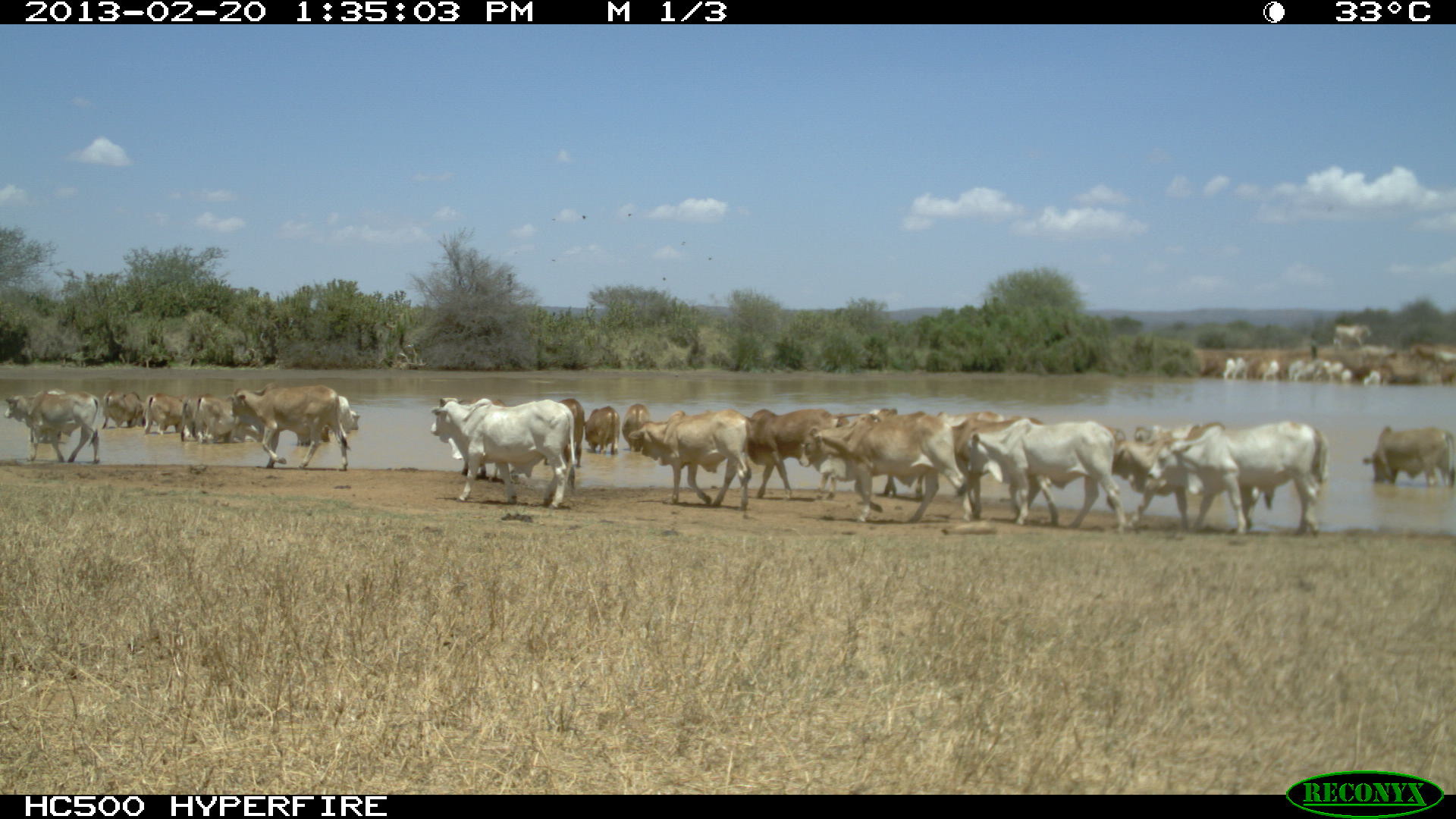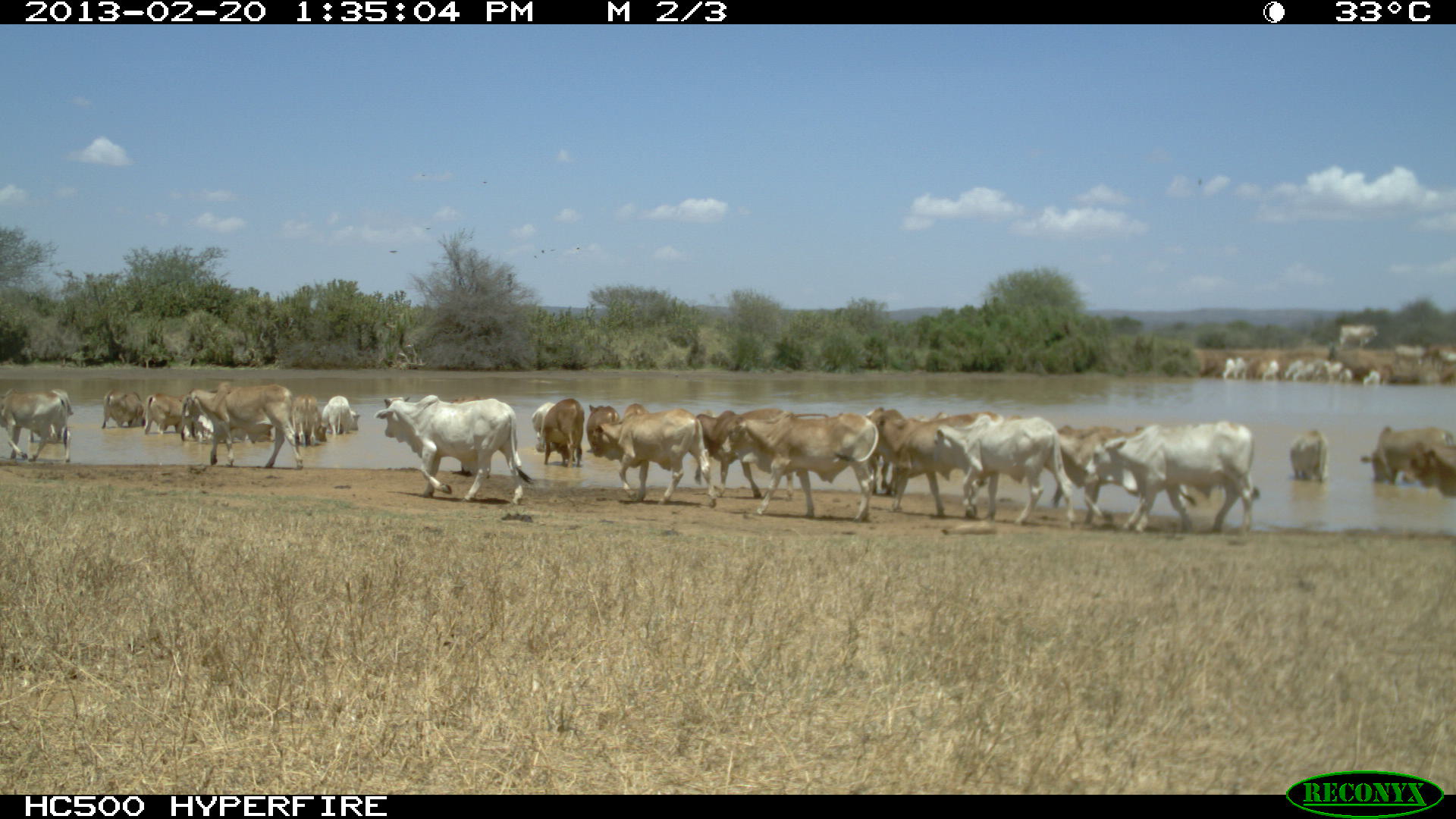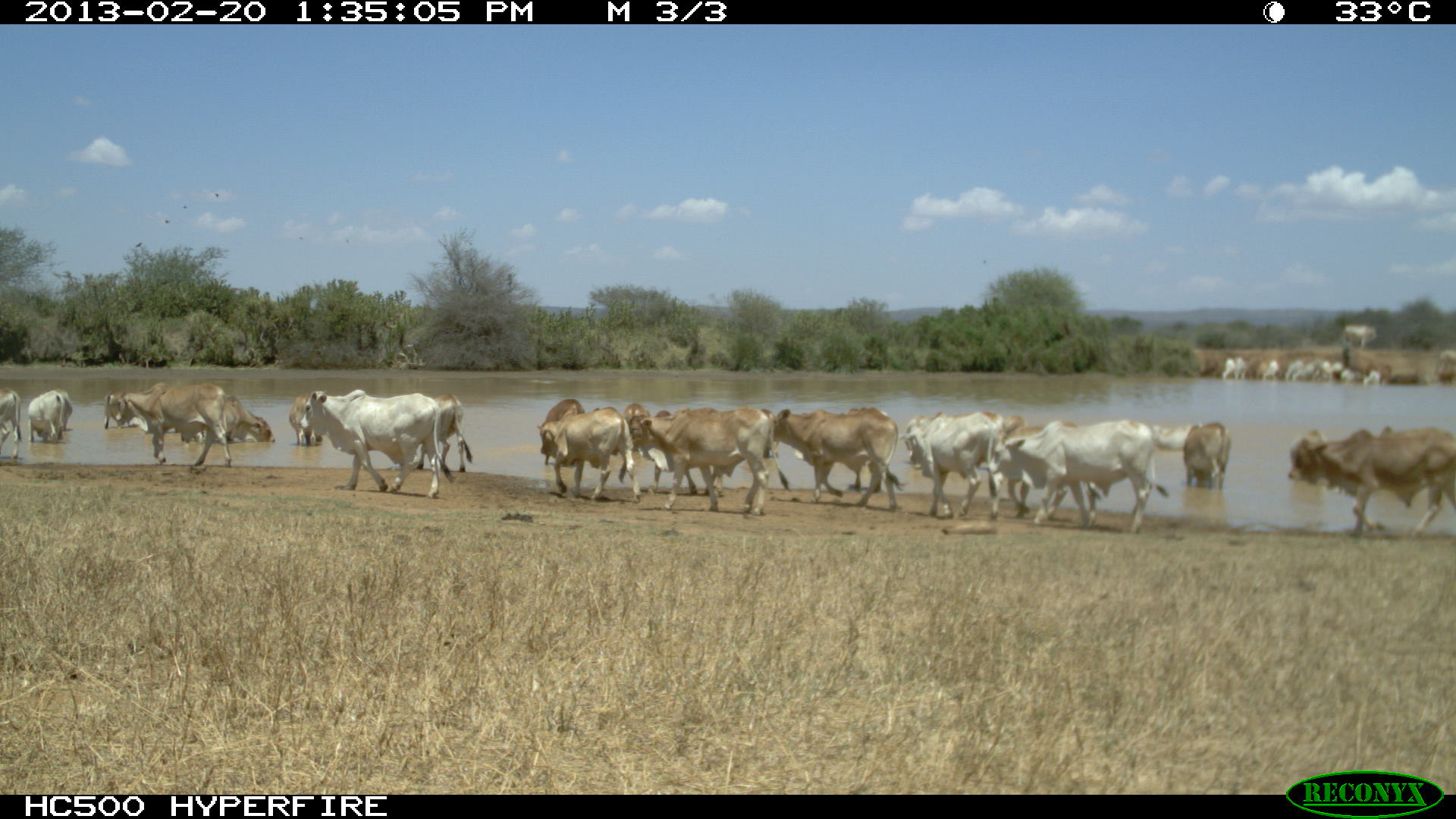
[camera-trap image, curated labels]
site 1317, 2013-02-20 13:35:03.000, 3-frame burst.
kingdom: Animalia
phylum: Chordata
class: Mammalia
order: Artiodactyla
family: Bovidae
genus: Bos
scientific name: Bos taurus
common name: domestic cattle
Bos taurus (domestic cattle), count 23.